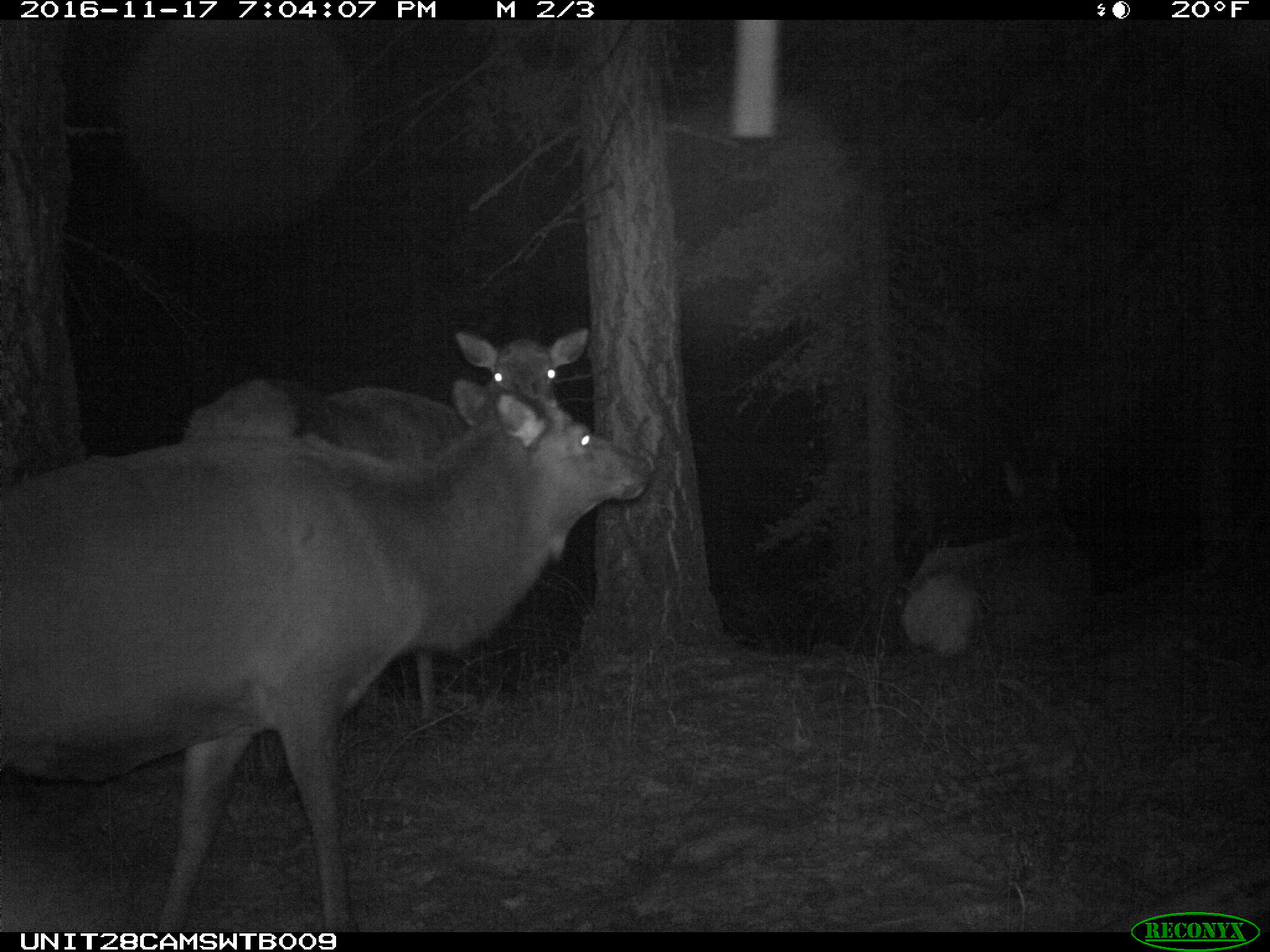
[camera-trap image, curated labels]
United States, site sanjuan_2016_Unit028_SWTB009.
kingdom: Animalia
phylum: Chordata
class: Mammalia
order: Artiodactyla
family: Cervidae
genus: Cervus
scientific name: Cervus elaphus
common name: red deer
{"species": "Cervus elaphus (red deer)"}